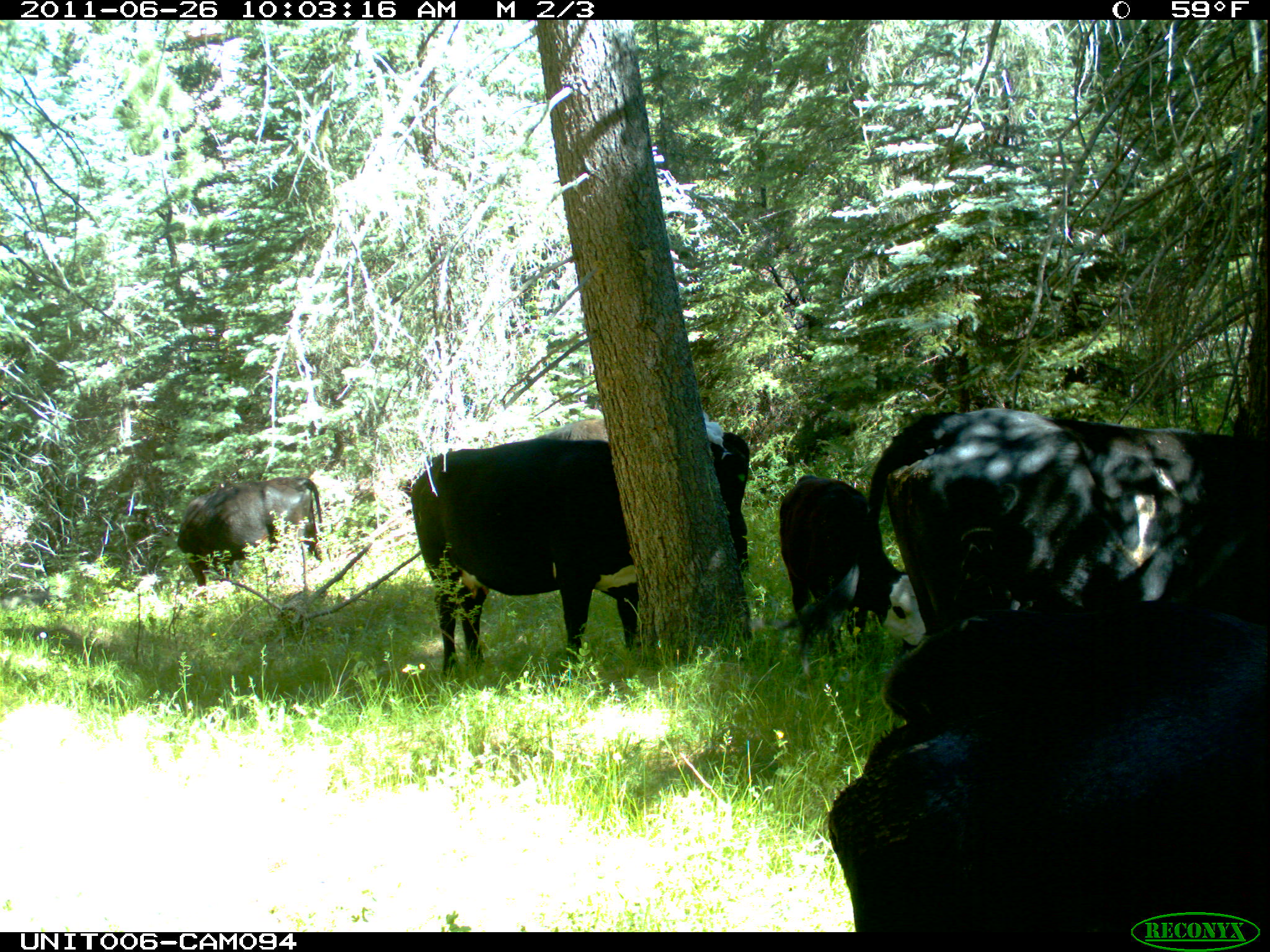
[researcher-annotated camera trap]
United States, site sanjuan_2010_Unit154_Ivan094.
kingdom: Animalia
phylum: Chordata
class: Mammalia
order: Artiodactyla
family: Bovidae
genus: Bos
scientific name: Bos taurus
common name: domestic cow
Bos taurus (domestic cow).